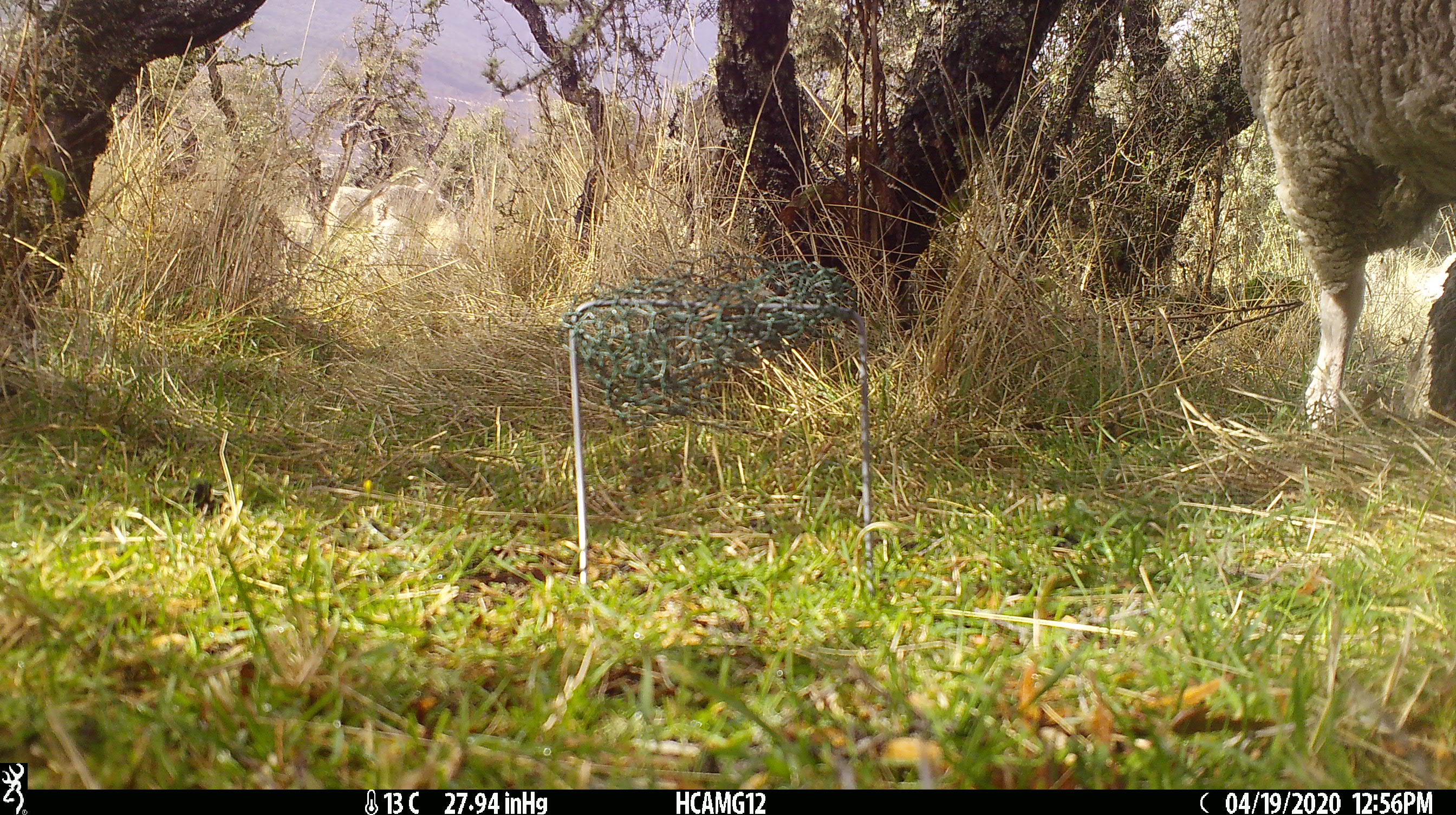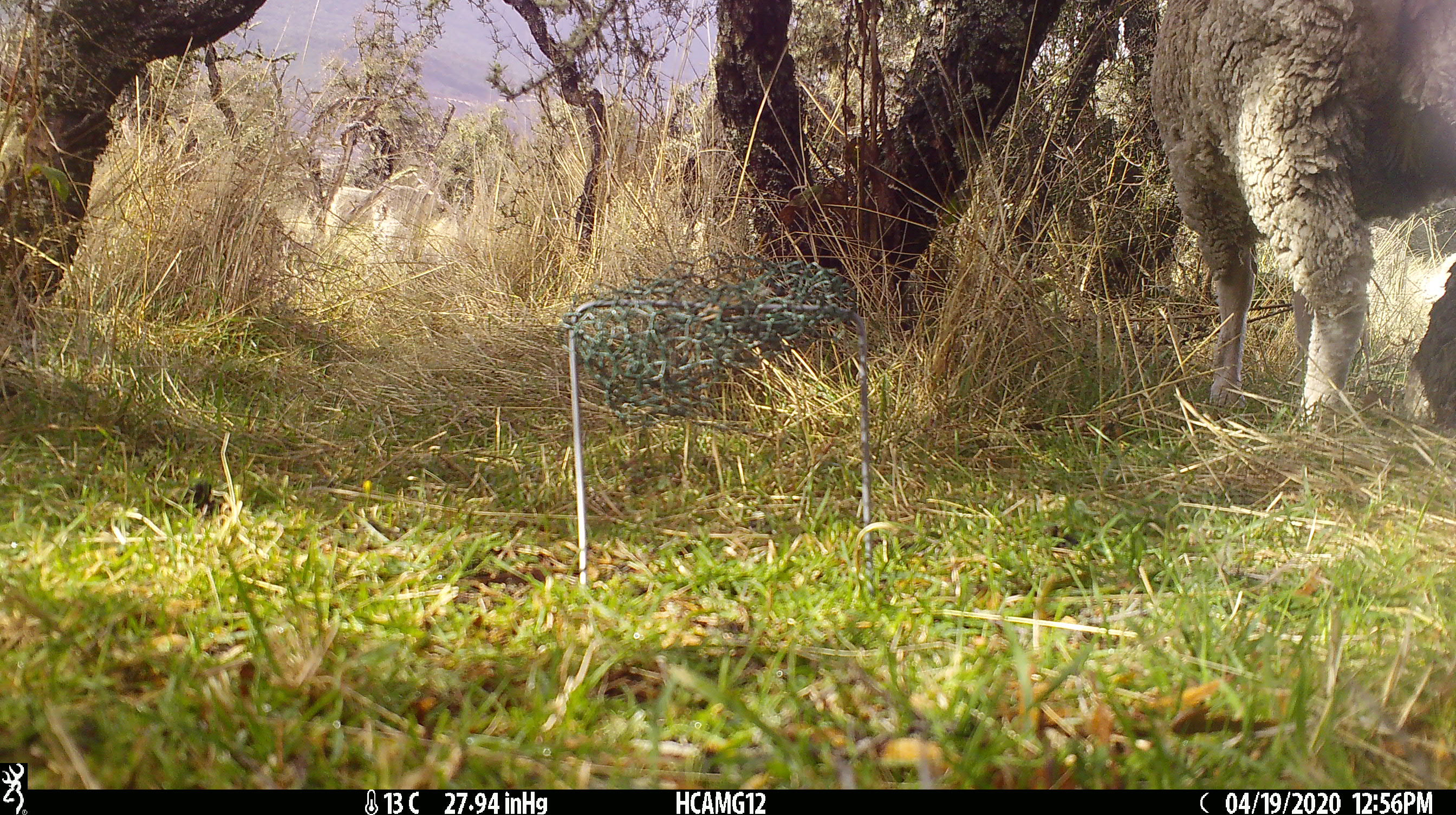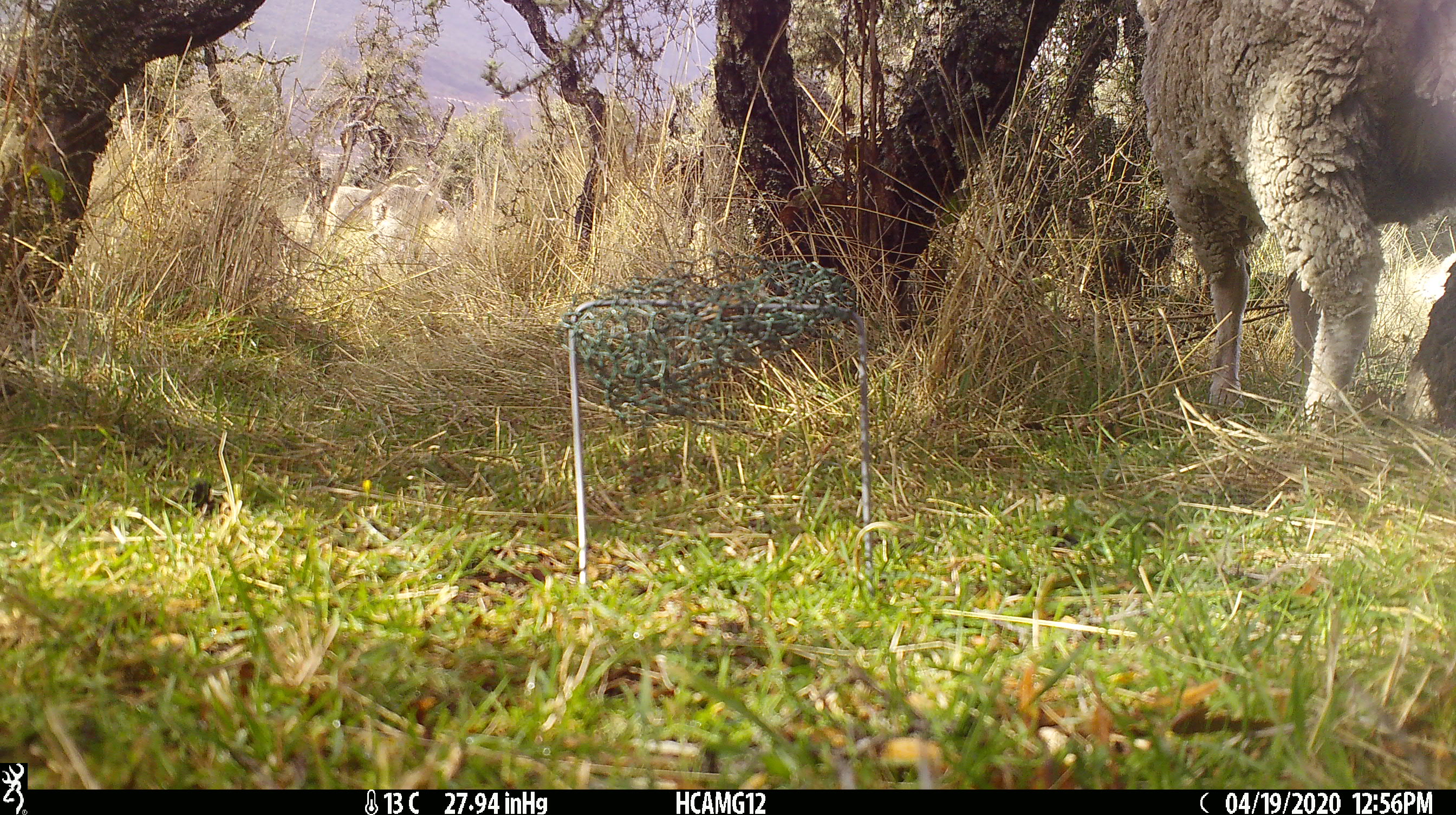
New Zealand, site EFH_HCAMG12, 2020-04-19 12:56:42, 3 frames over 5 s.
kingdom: Animalia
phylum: Chordata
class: Mammalia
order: Artiodactyla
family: Bovidae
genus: Ovis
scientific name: Ovis aries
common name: domestic sheep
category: sheep